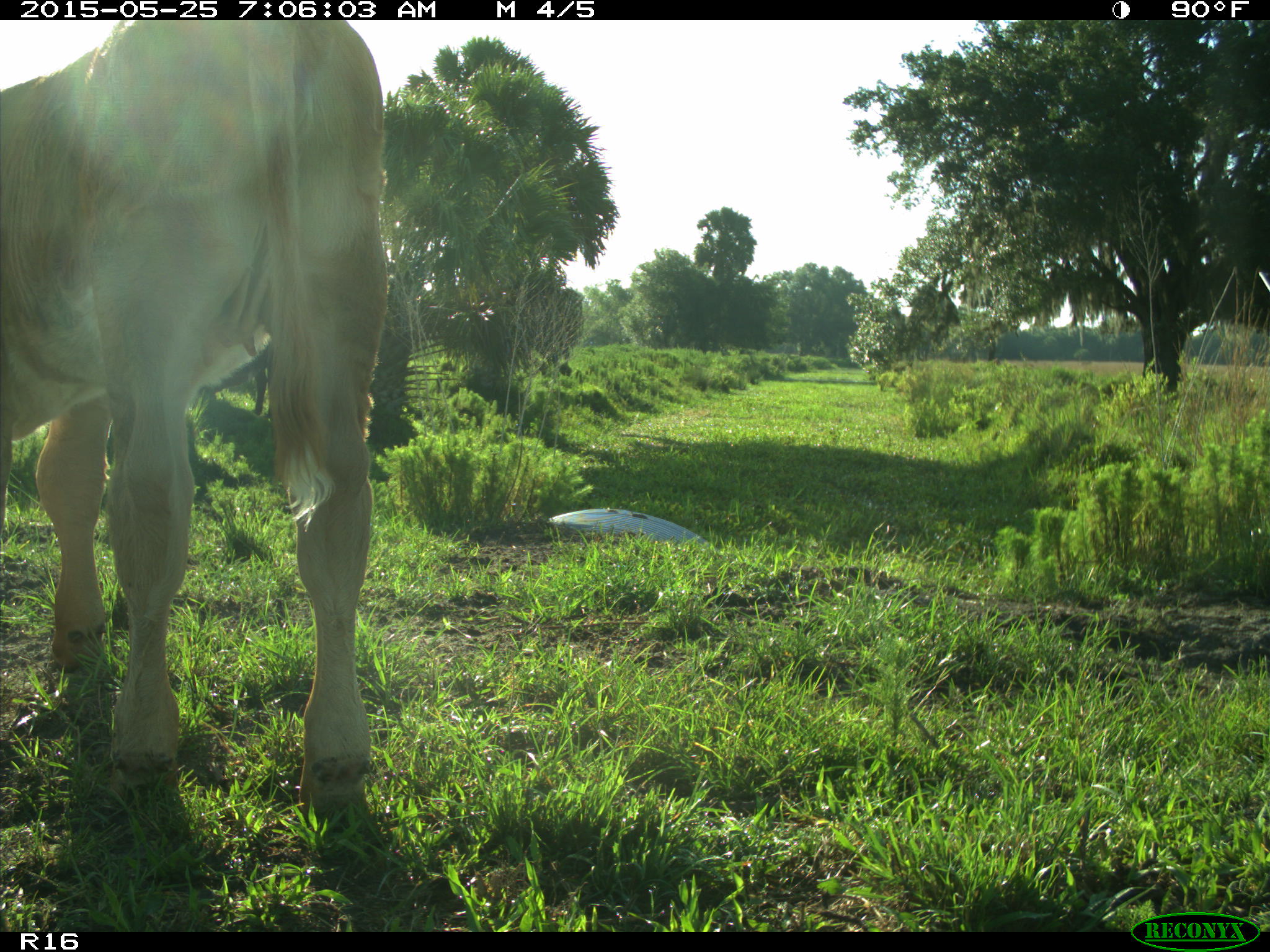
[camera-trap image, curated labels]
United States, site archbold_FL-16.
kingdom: Animalia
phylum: Chordata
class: Mammalia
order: Artiodactyla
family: Bovidae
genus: Bos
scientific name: Bos taurus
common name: domestic cow